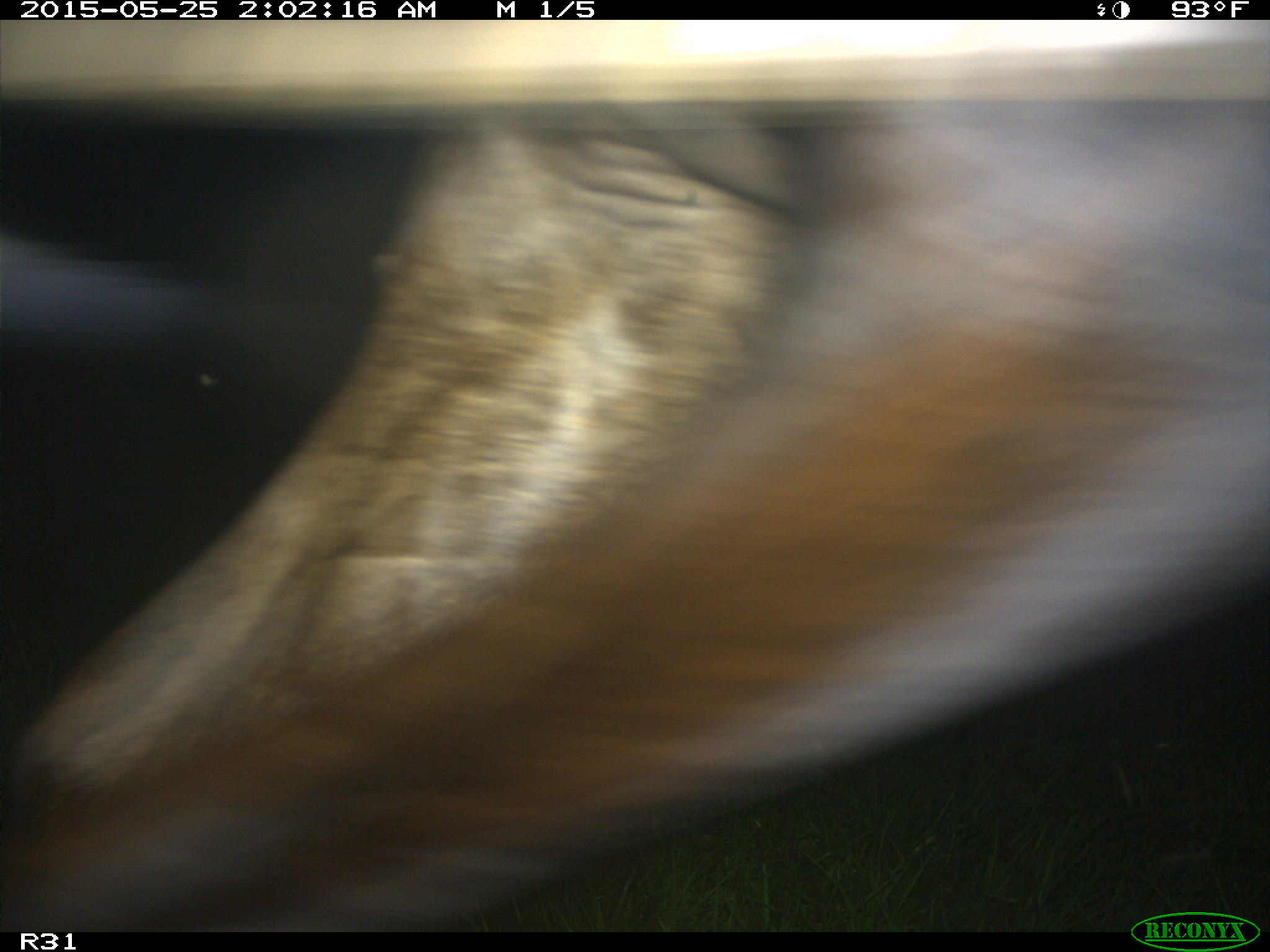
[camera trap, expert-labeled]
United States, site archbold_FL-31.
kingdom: Animalia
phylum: Chordata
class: Mammalia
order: Artiodactyla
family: Bovidae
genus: Bos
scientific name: Bos taurus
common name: domestic cow